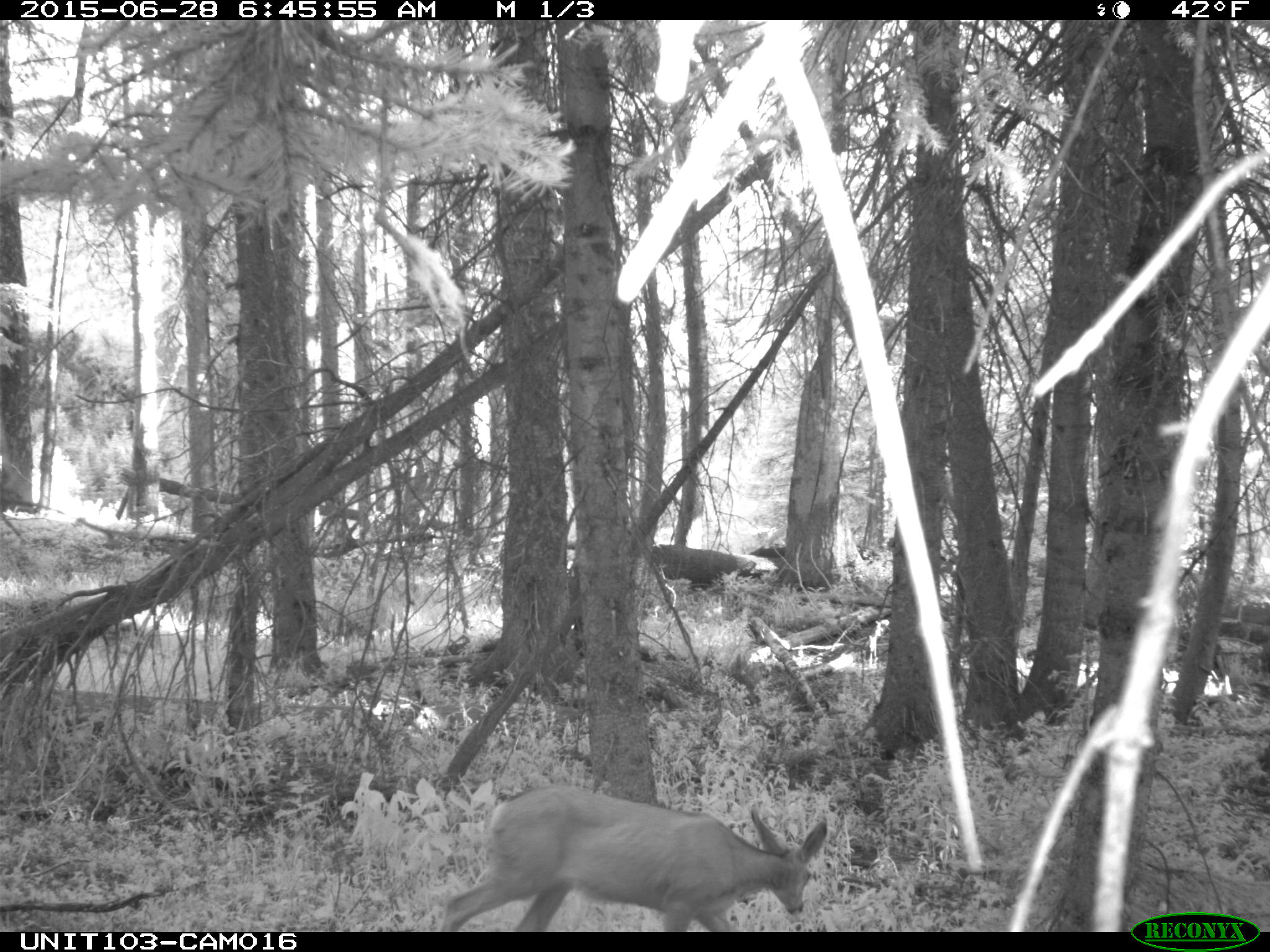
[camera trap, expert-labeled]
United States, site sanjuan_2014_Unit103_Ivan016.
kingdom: Animalia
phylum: Chordata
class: Mammalia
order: Artiodactyla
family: Cervidae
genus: Odocoileus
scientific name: Odocoileus hemionus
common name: mule deer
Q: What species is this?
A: Odocoileus hemionus (mule deer).